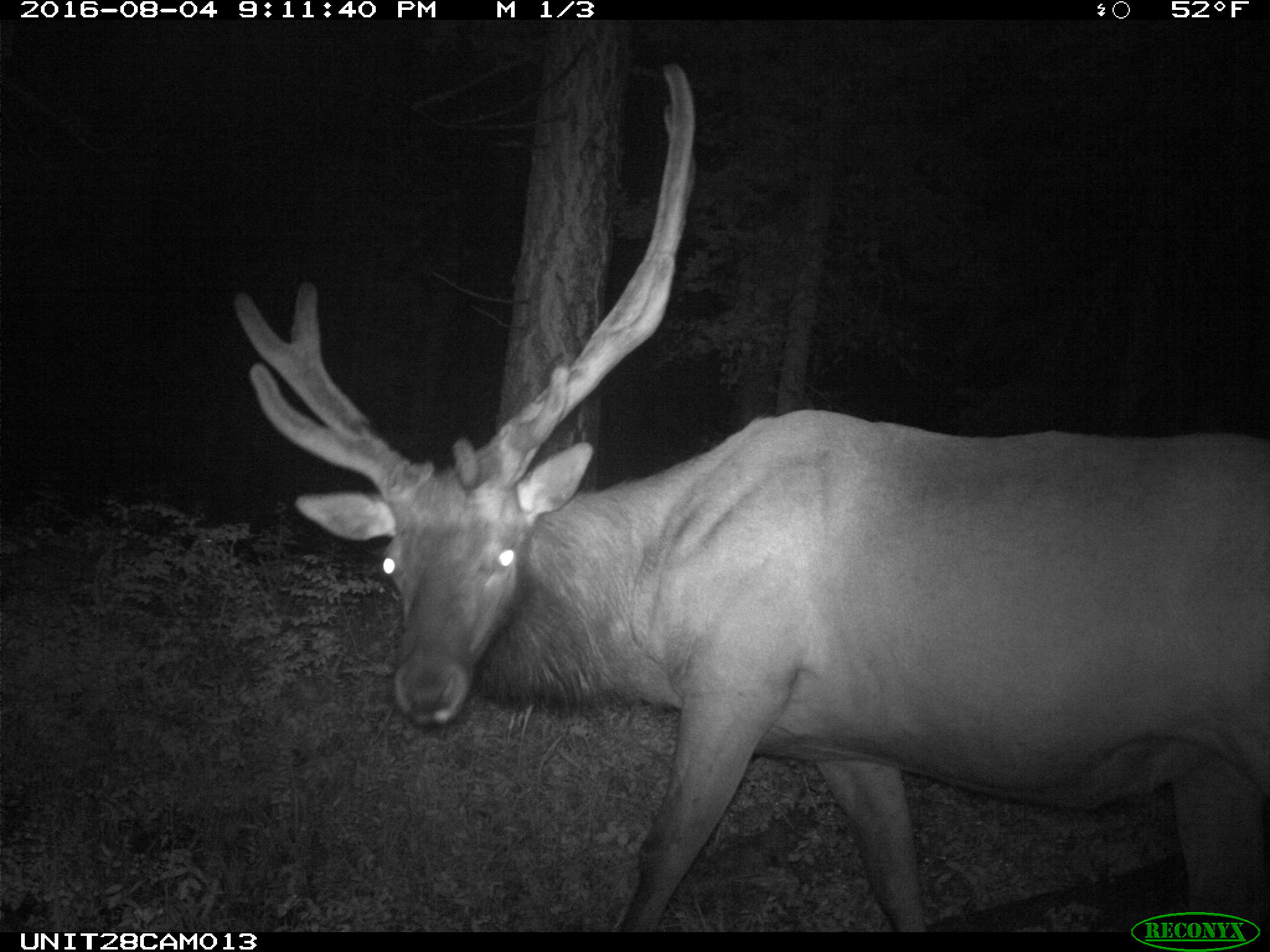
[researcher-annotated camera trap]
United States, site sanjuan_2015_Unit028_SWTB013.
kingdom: Animalia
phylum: Chordata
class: Mammalia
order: Artiodactyla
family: Cervidae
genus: Cervus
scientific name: Cervus elaphus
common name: red deer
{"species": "Cervus elaphus (red deer)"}